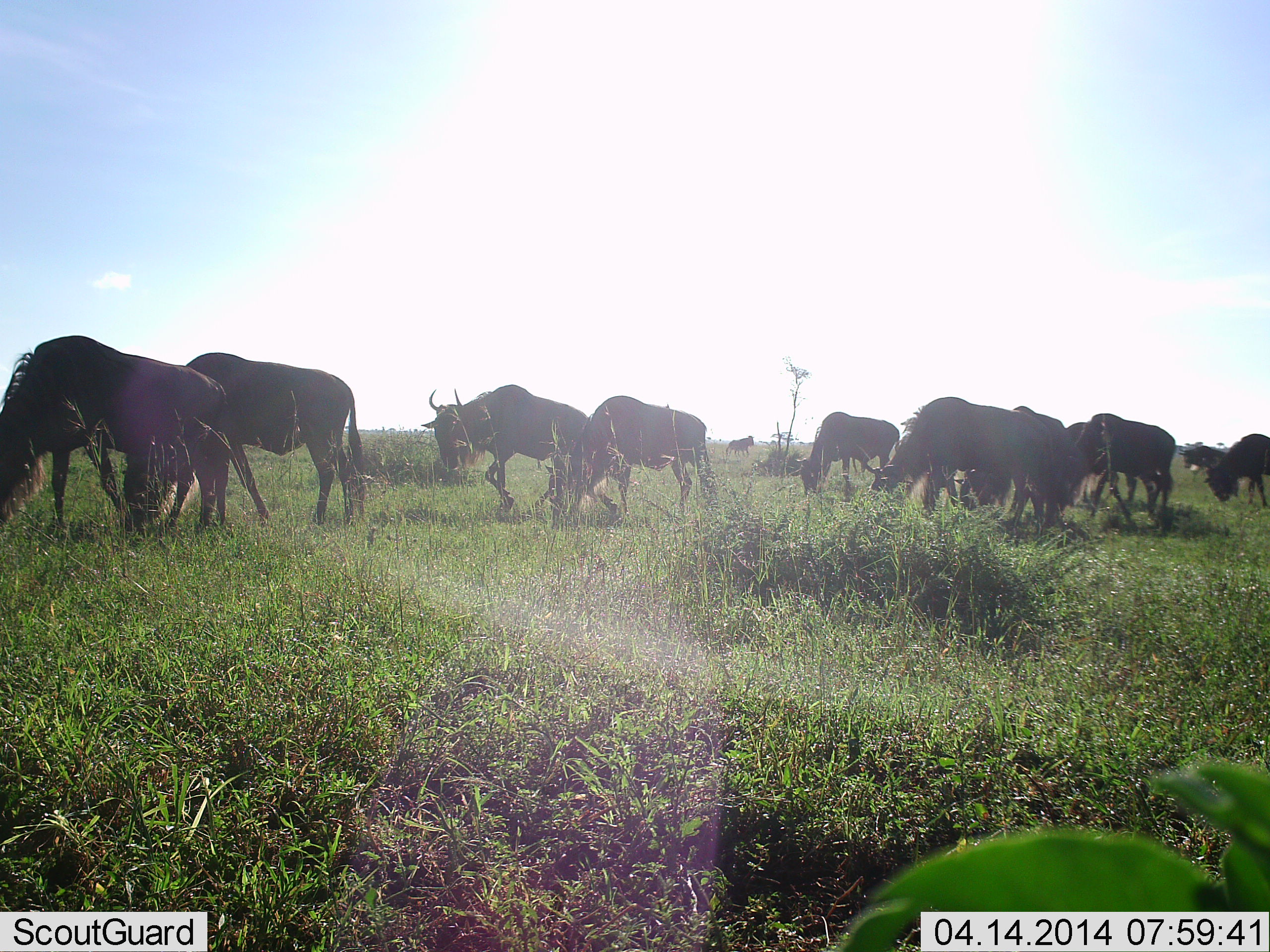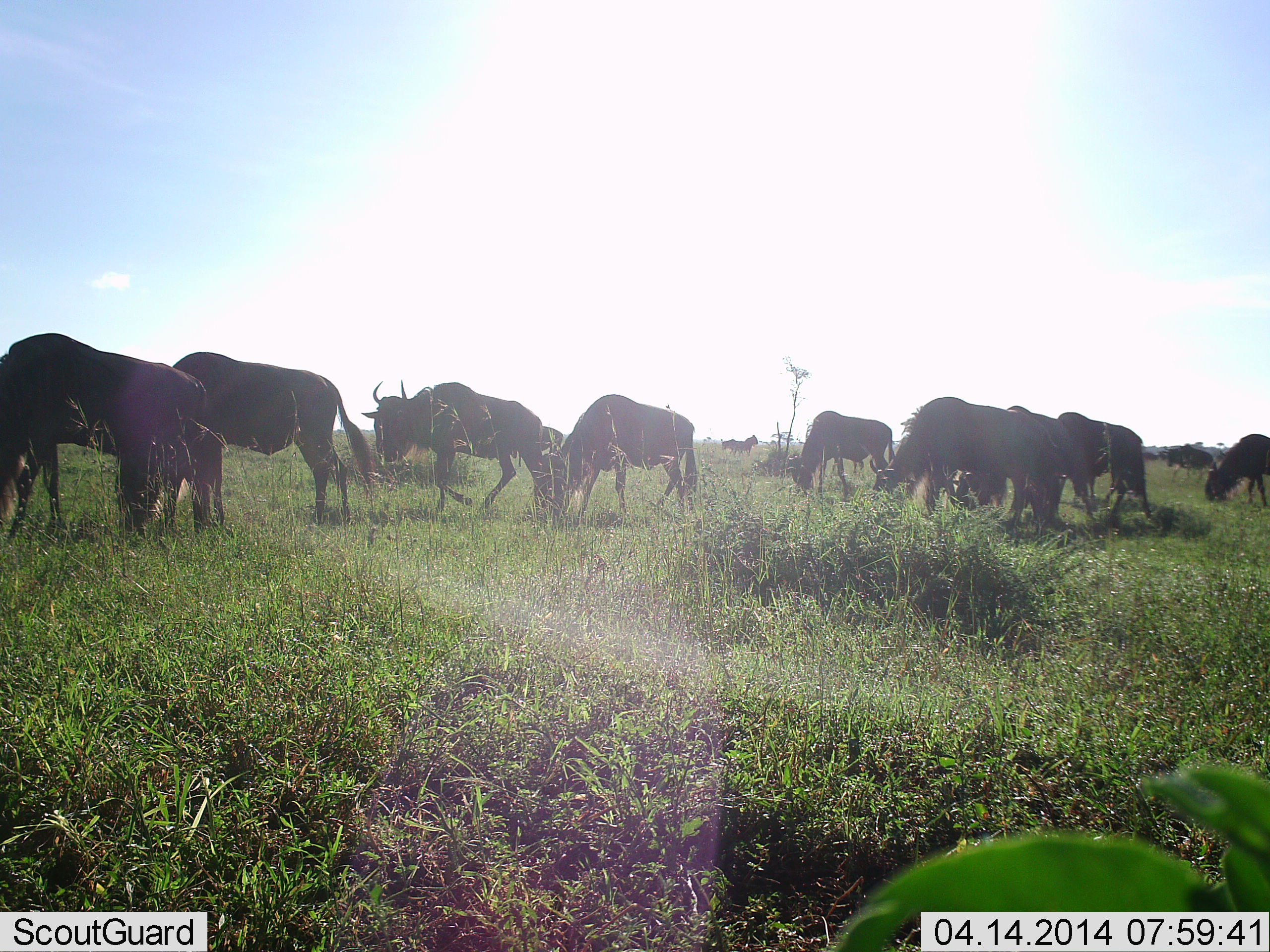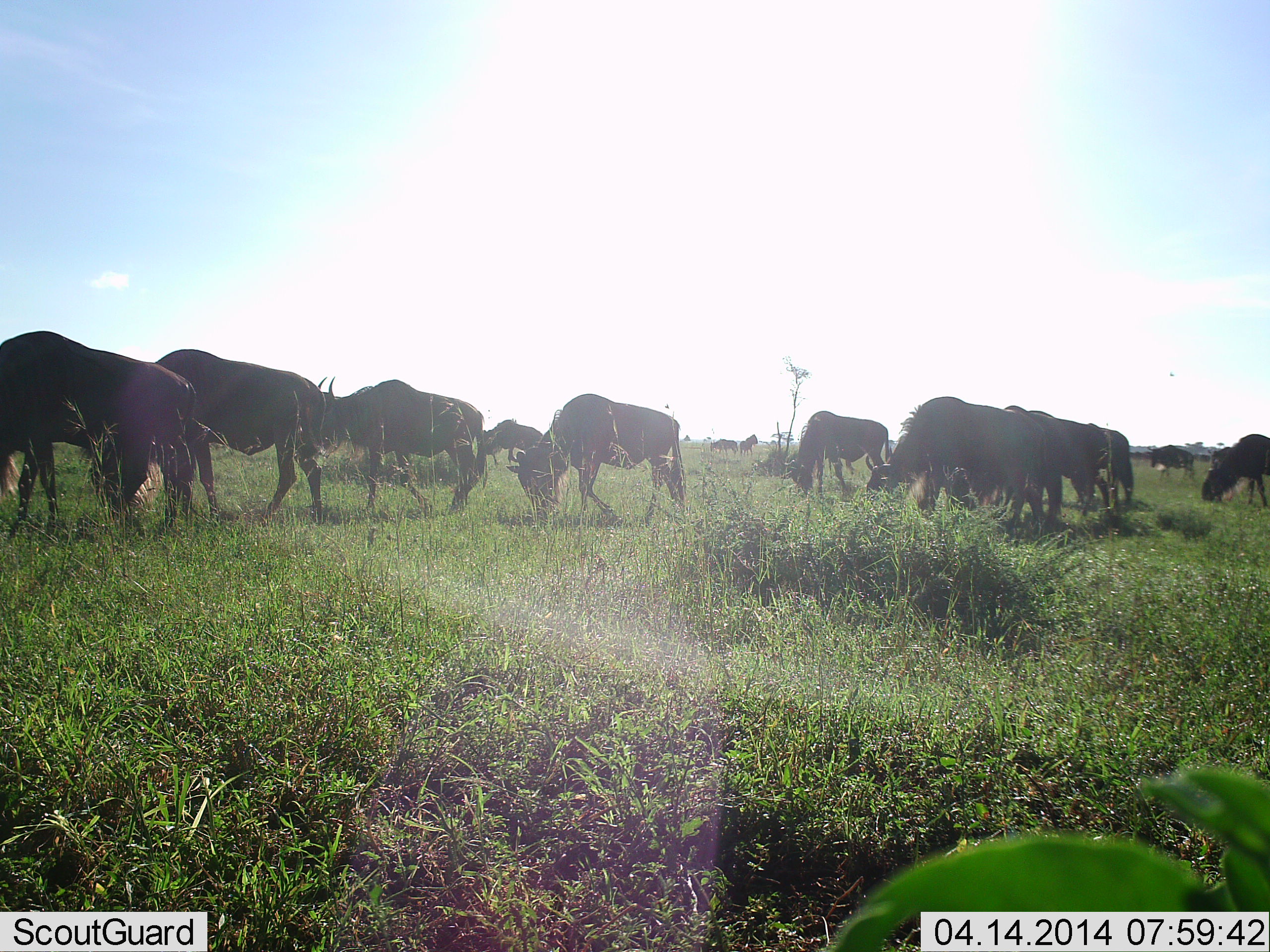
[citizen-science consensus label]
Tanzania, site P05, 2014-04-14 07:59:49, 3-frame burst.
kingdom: Animalia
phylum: Chordata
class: Mammalia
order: Artiodactyla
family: Bovidae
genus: Connochaetes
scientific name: Connochaetes taurinus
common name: blue wildebeest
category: wildebeest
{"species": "wildebeest (blue wildebeest) (Connochaetes taurinus)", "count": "11-50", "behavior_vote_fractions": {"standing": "18%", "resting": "0%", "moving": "82%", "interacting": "0%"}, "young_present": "9%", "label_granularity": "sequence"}